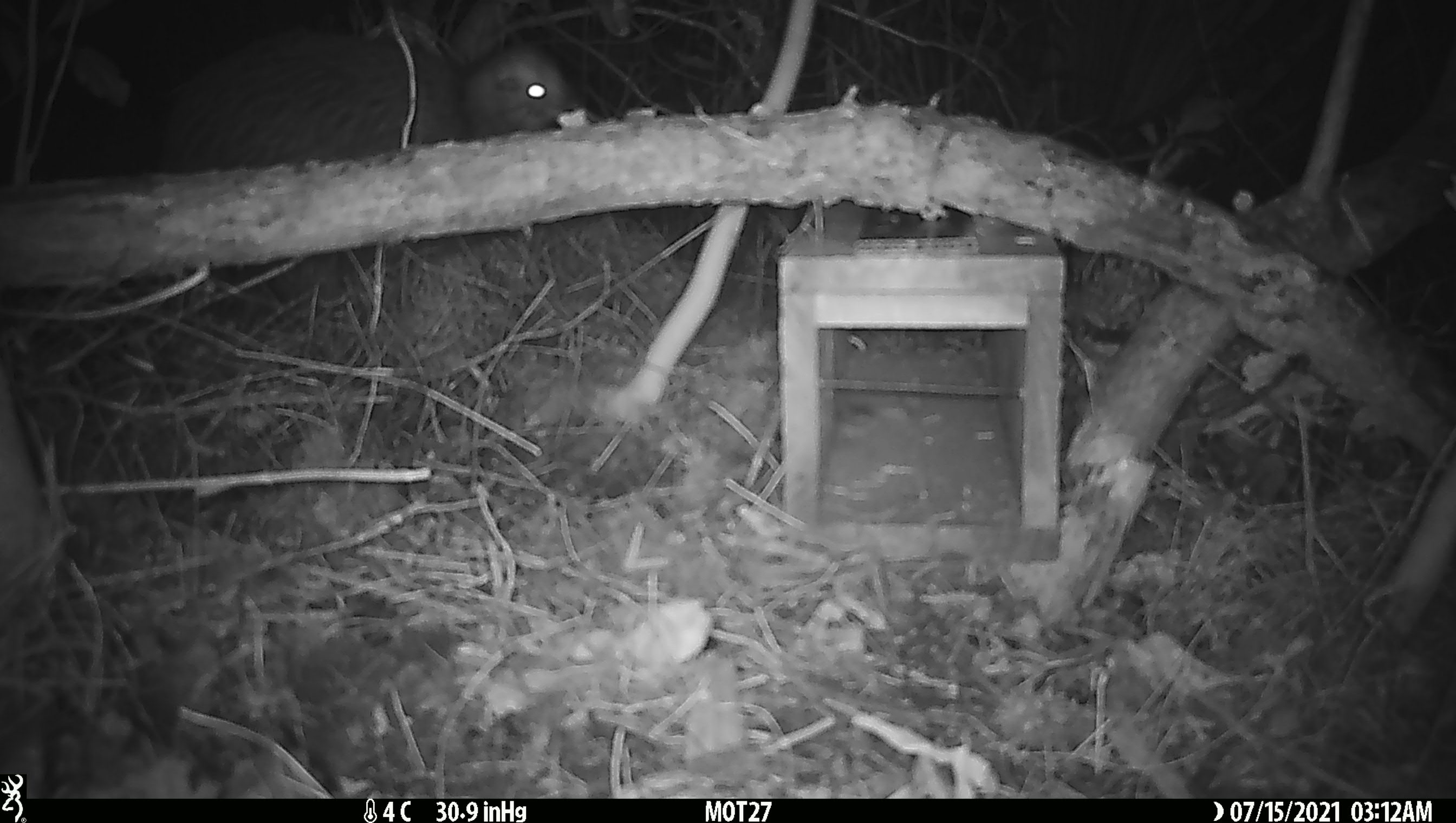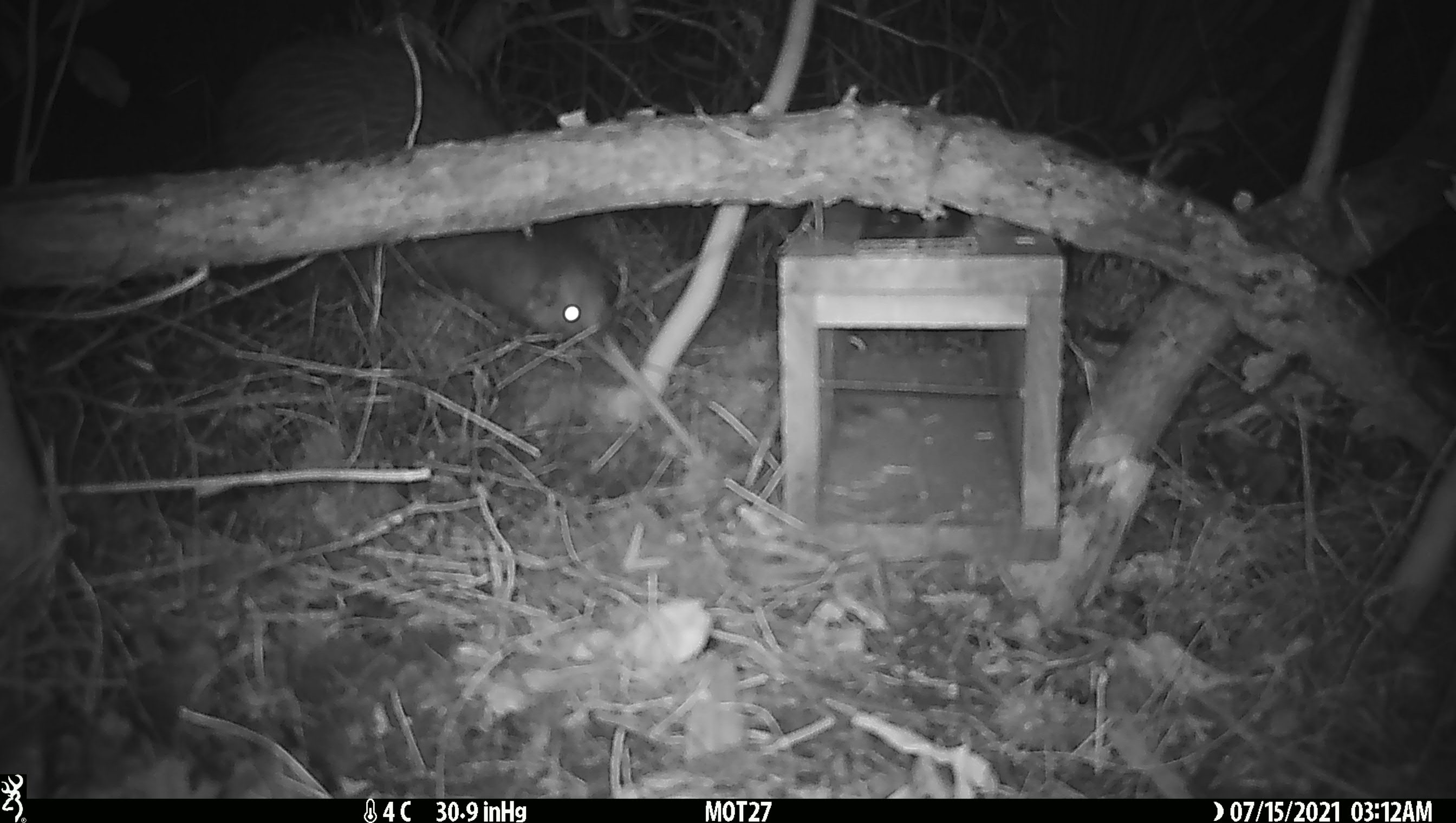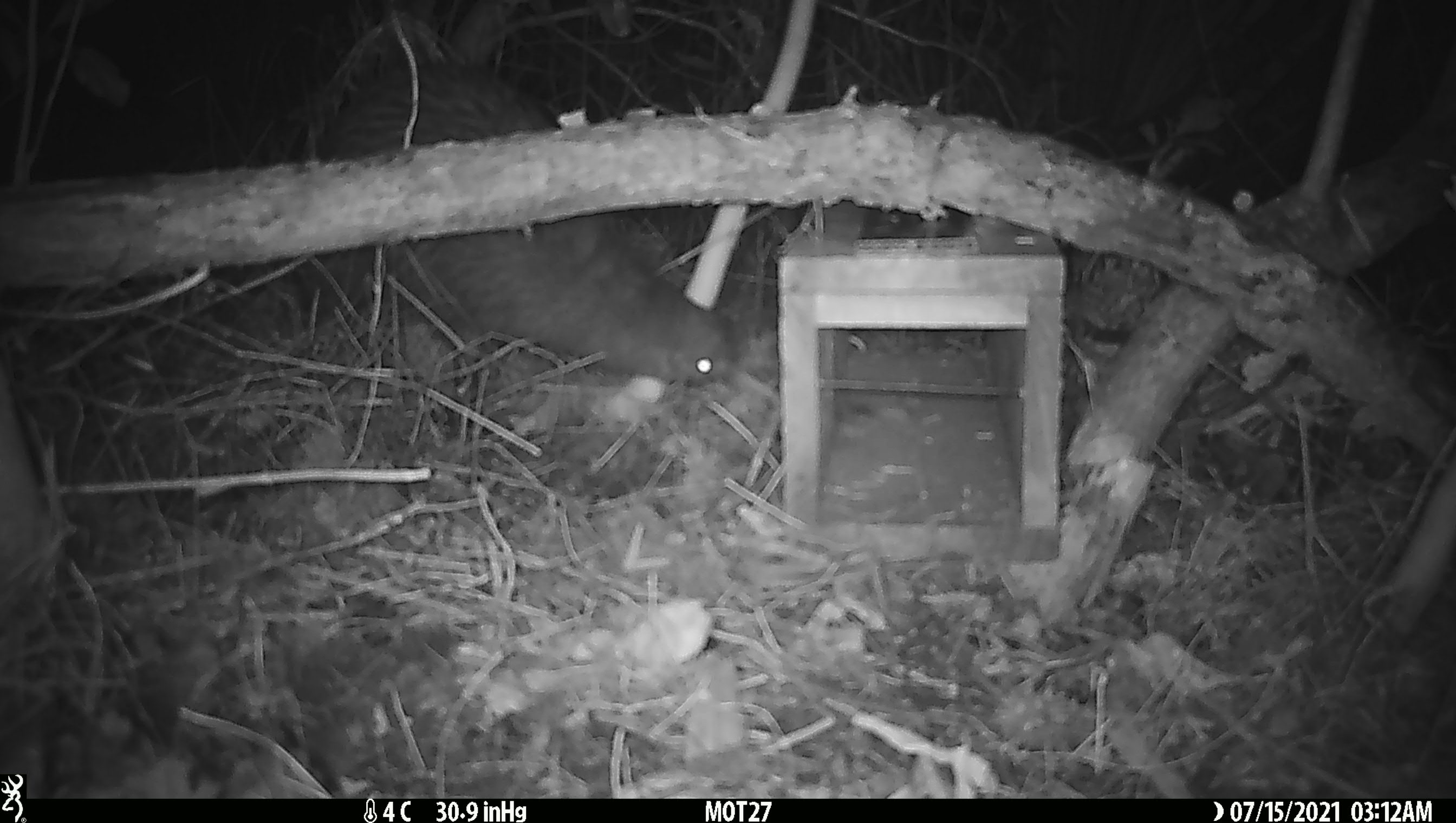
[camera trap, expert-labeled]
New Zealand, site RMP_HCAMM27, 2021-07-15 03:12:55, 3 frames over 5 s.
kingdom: Animalia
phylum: Chordata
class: Aves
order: Apterygiformes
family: Apterygidae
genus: Apteryx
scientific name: Apteryx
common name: kiwi